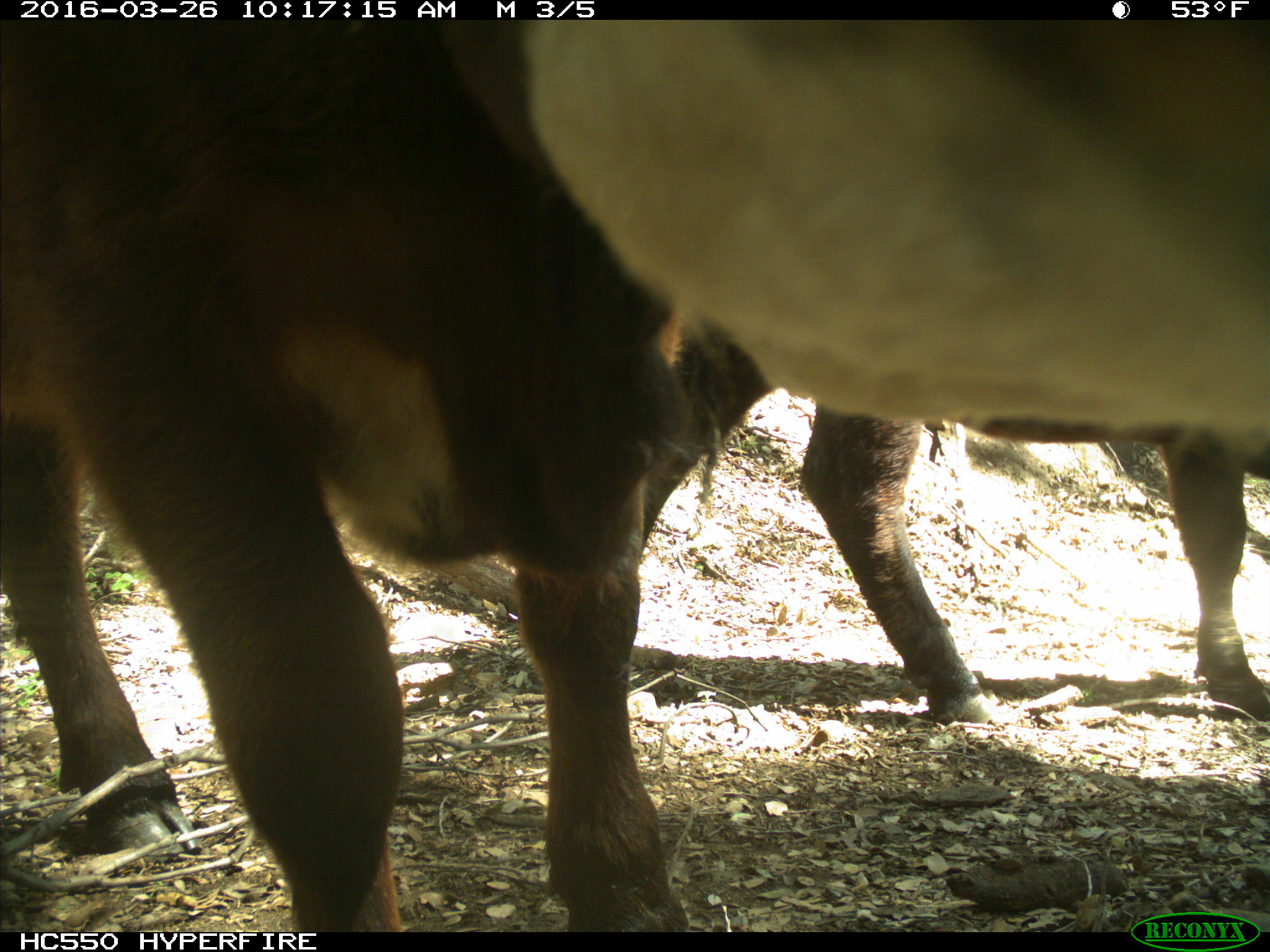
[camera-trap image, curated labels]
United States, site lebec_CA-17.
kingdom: Animalia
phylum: Chordata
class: Mammalia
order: Artiodactyla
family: Bovidae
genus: Bos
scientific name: Bos taurus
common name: domestic cow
Bos taurus (domestic cow).